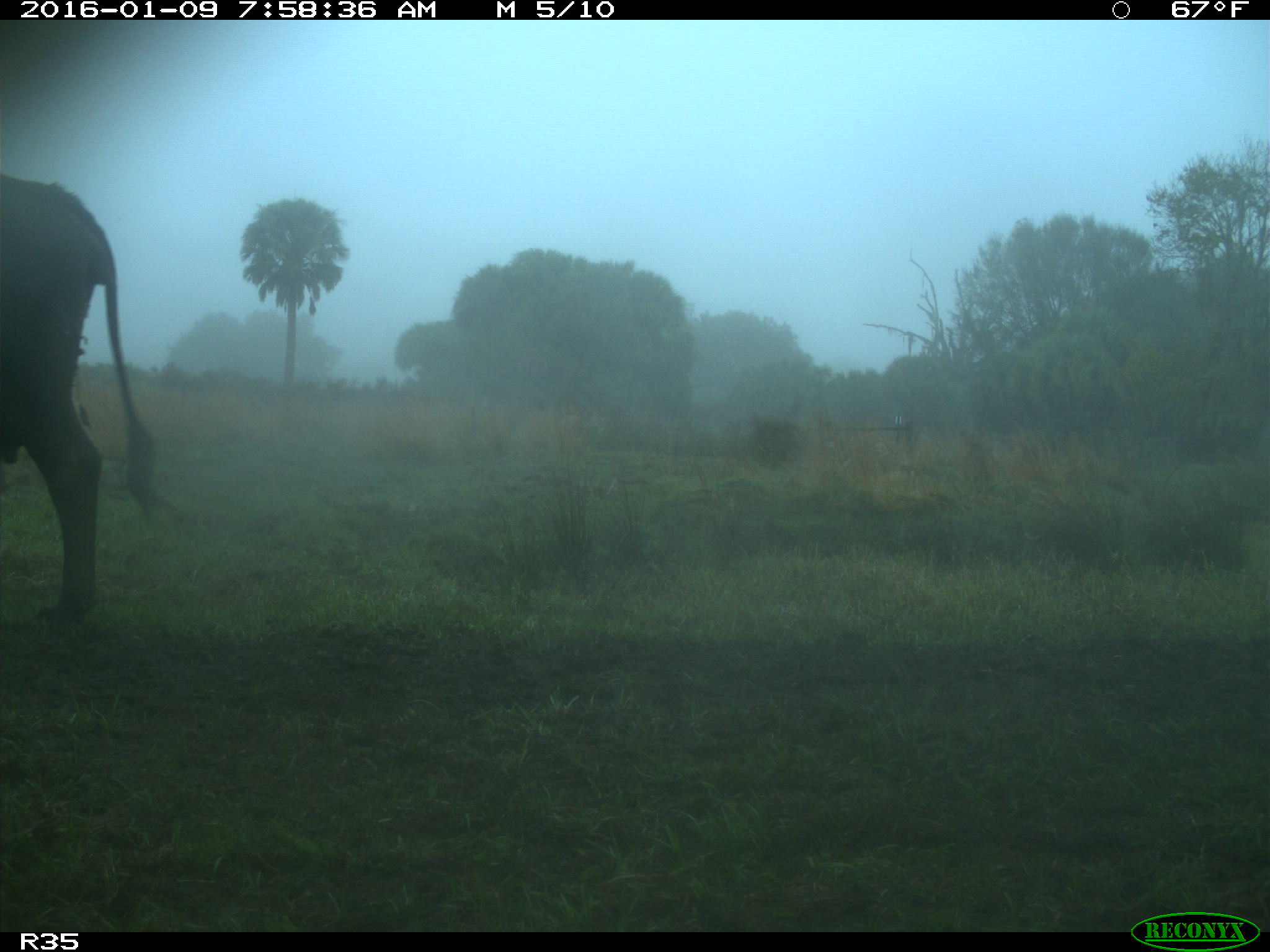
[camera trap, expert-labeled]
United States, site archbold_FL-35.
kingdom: Animalia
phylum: Chordata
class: Mammalia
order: Artiodactyla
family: Bovidae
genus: Bos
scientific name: Bos taurus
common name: domestic cow